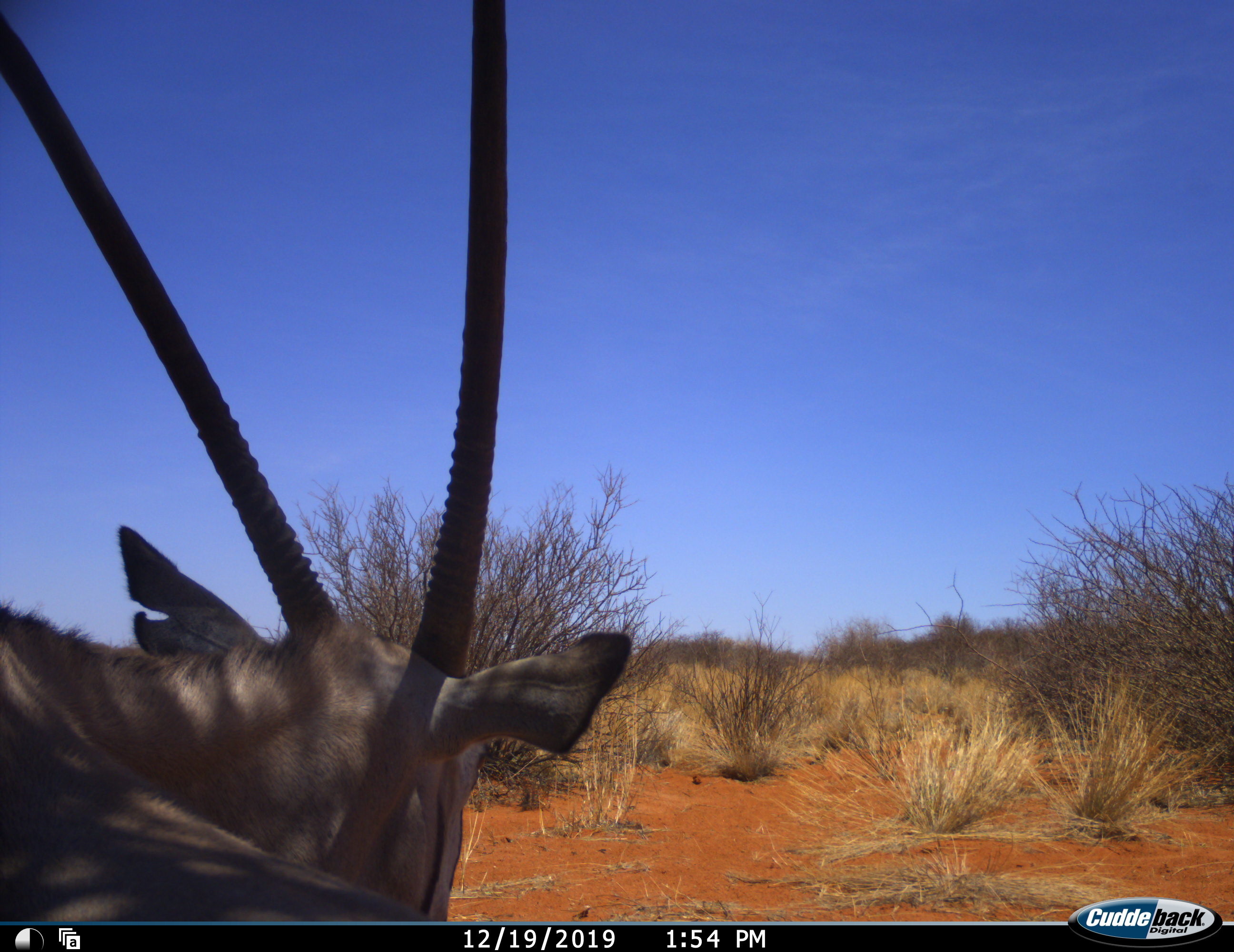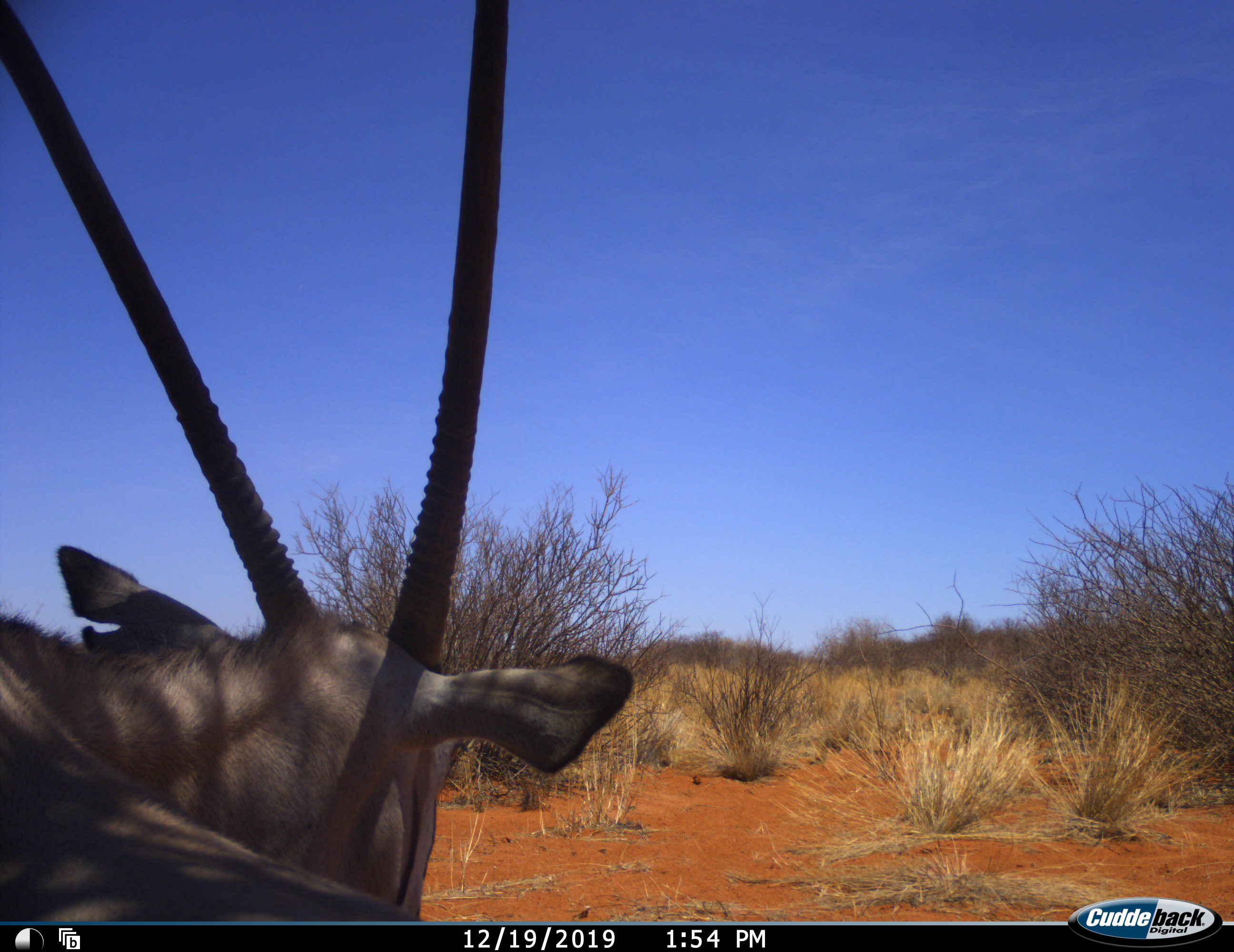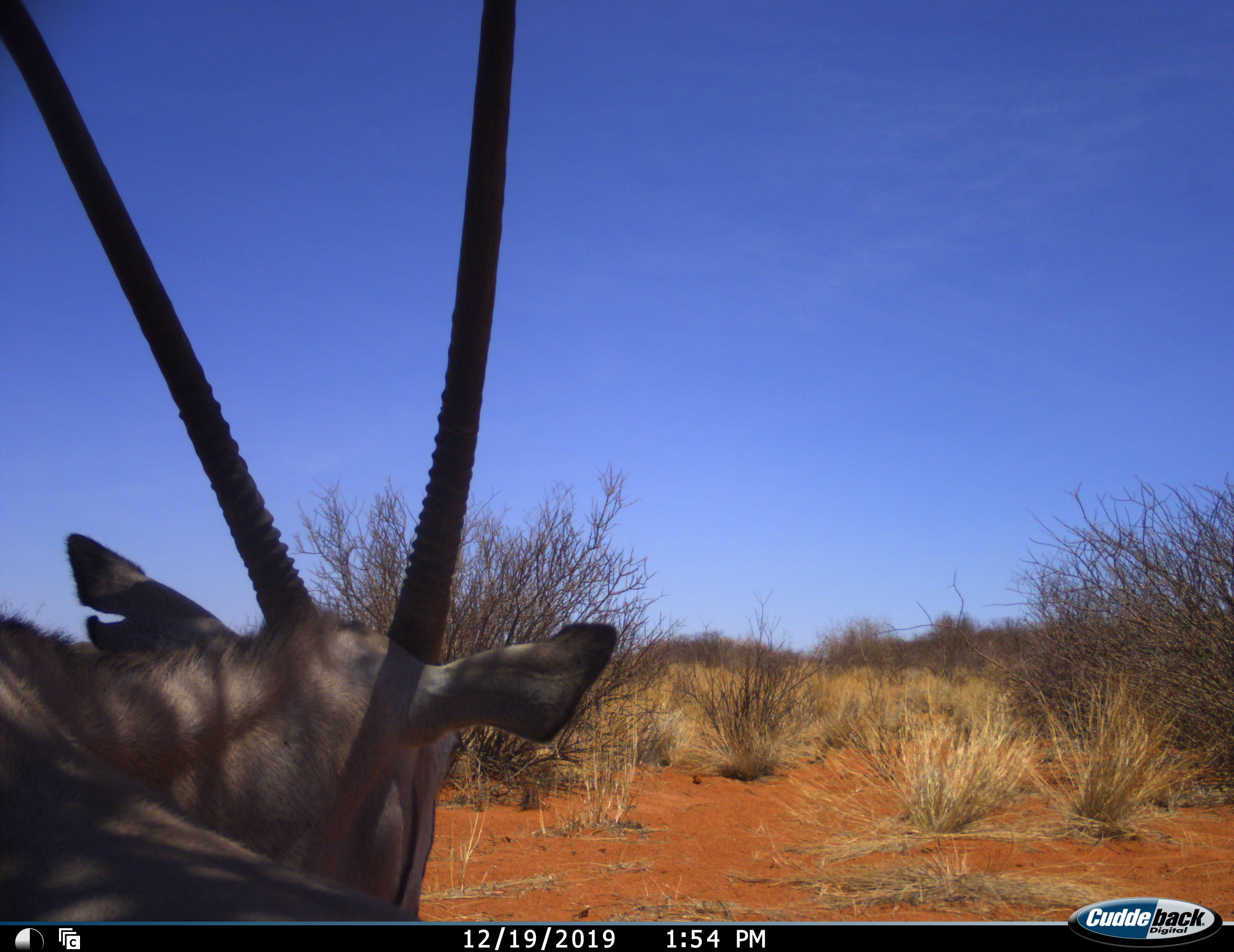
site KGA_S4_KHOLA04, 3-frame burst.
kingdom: Animalia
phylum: Chordata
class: Mammalia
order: Artiodactyla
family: Bovidae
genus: Oryx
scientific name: Oryx gazella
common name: gemsbok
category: oryx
Oryx (gemsbok) (Oryx gazella), count 1. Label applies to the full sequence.